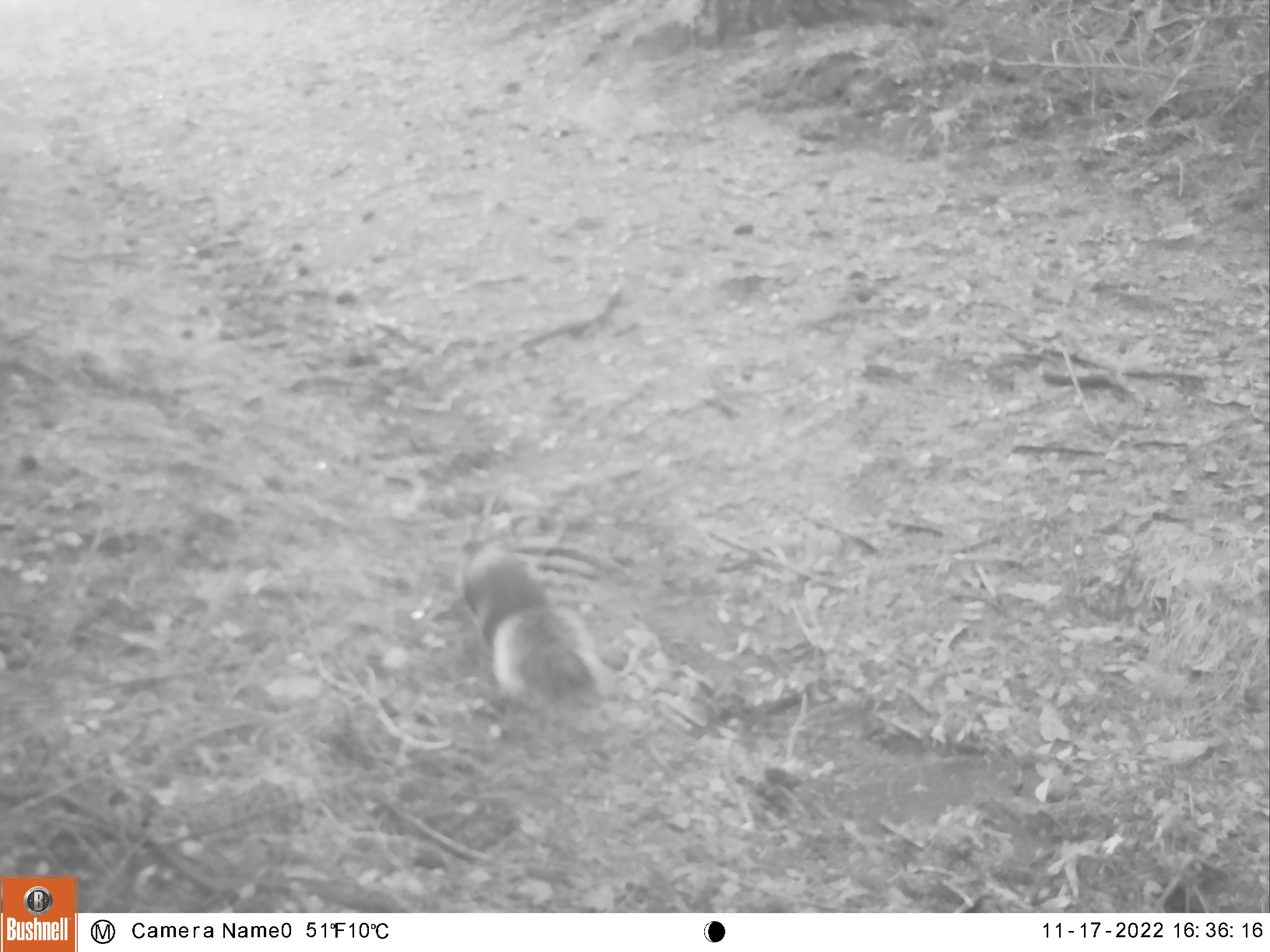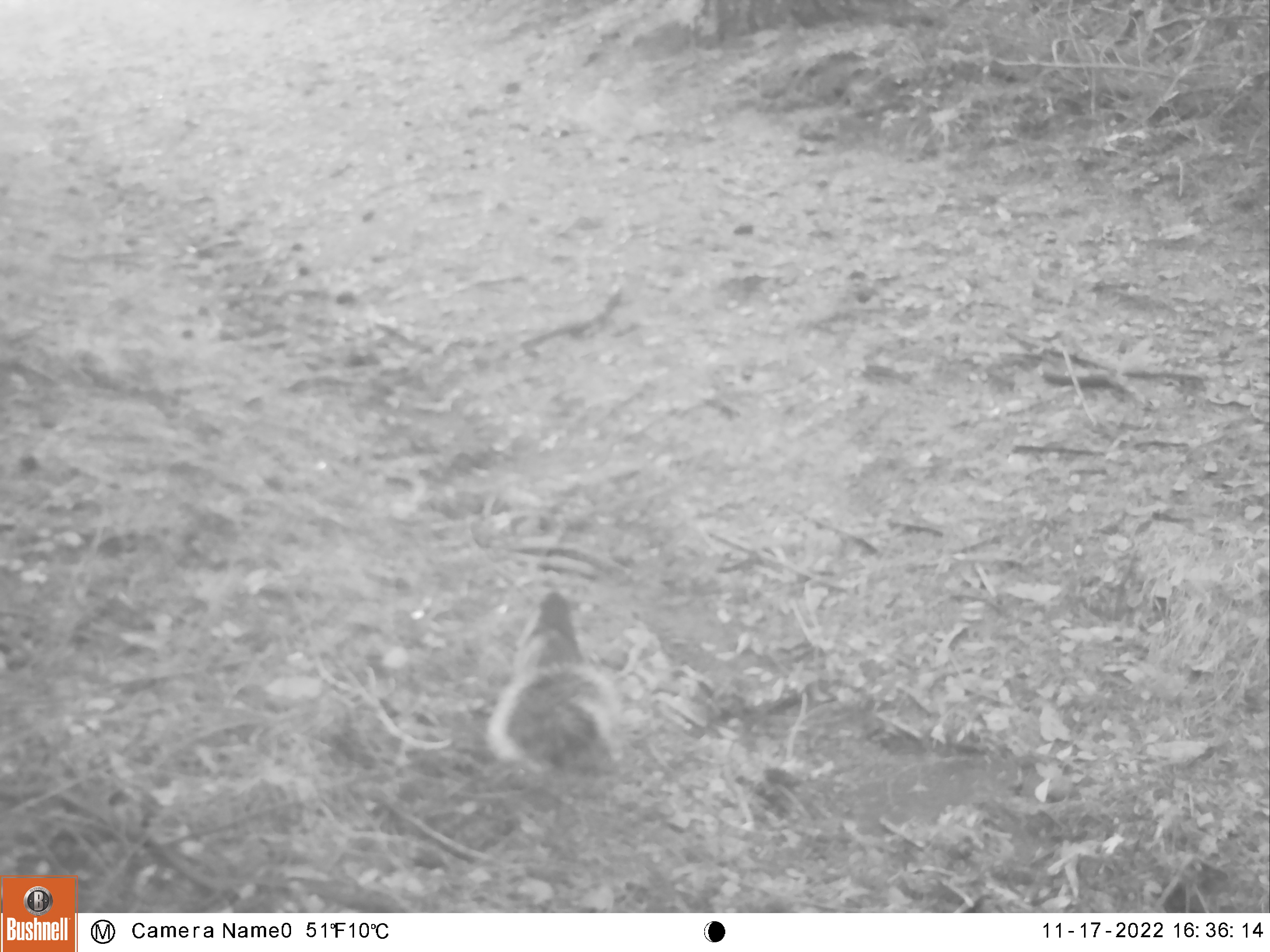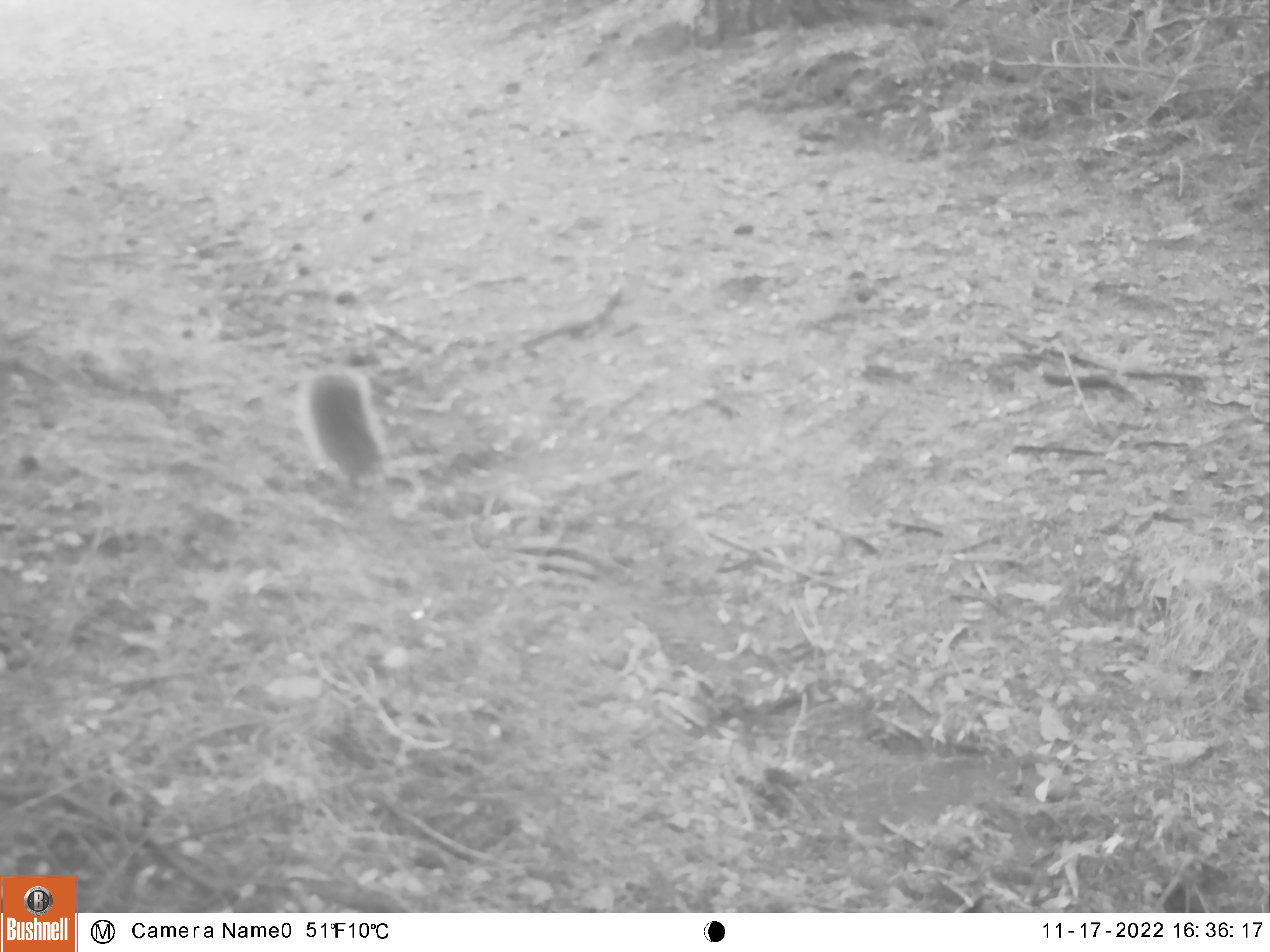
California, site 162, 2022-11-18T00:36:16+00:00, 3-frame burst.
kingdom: Animalia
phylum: Chordata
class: Mammalia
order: Rodentia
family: Sciuridae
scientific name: Sciuridae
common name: squirrel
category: unknown squirrel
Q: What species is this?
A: Unknown squirrel (squirrel) (Sciuridae).